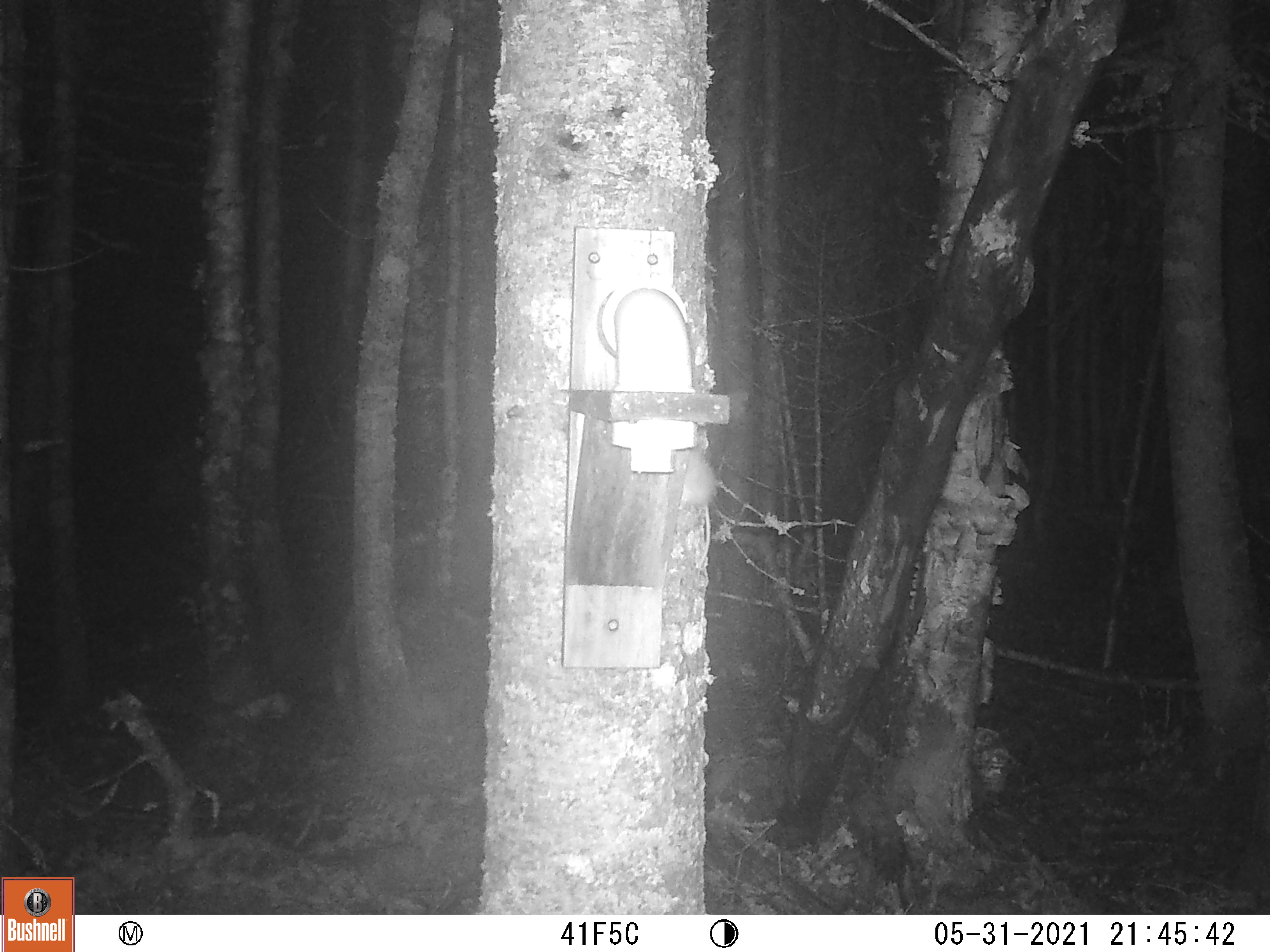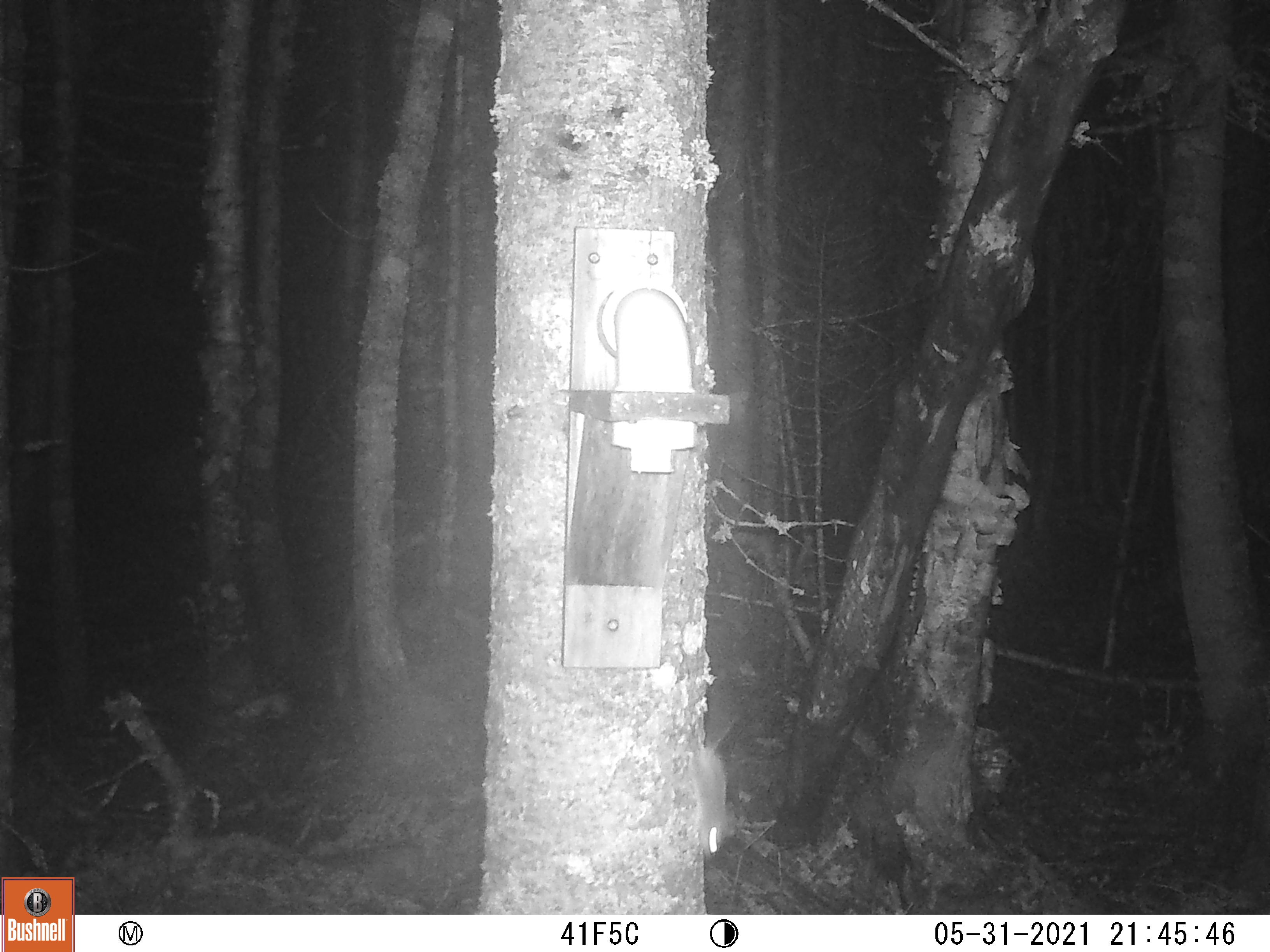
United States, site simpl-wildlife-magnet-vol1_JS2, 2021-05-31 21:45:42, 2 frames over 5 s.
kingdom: Animalia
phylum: Chordata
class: Mammalia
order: Rodentia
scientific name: Rodentia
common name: mouse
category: mouse sp.